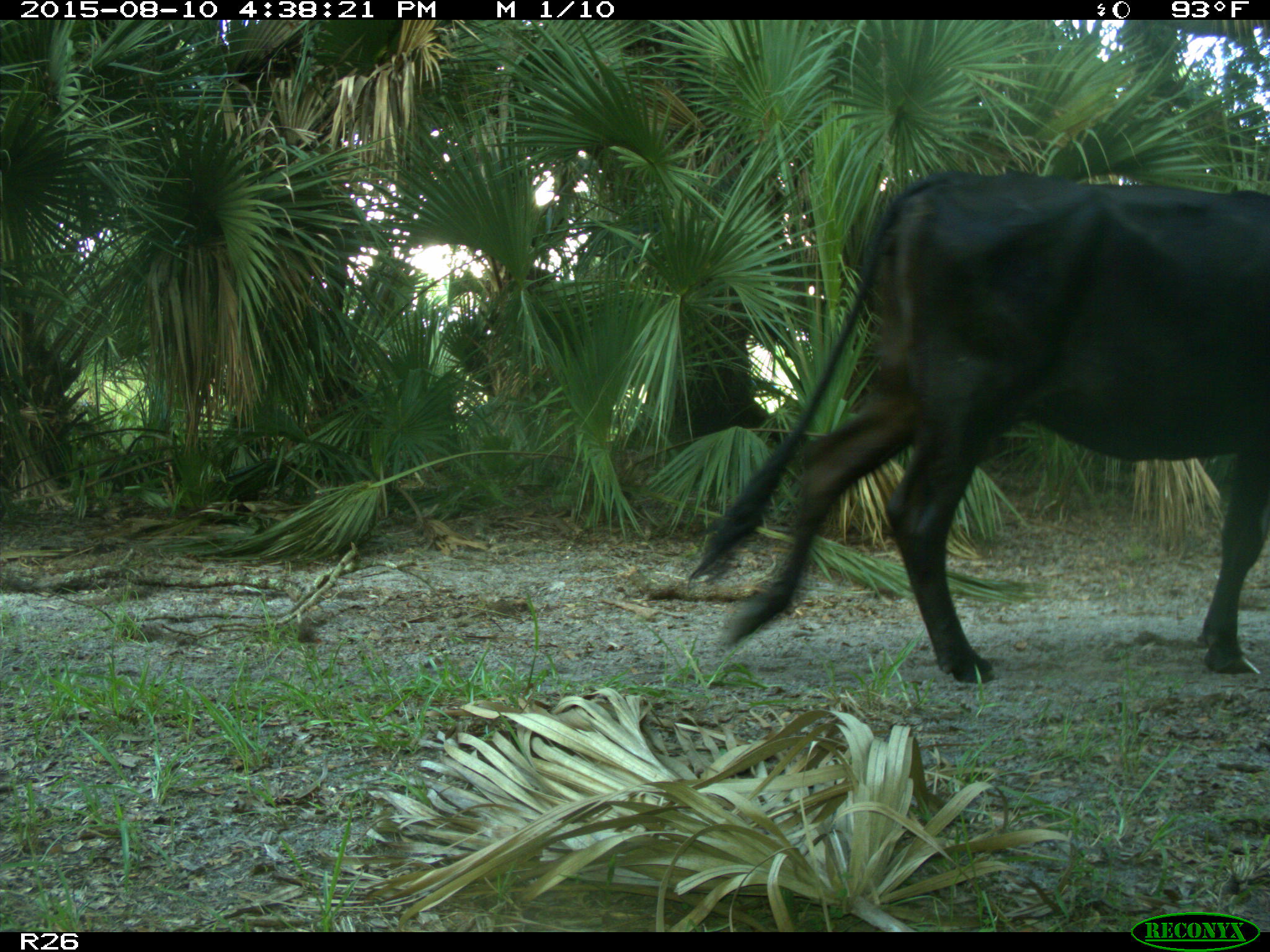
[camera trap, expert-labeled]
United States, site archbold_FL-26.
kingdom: Animalia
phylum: Chordata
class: Mammalia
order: Artiodactyla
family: Bovidae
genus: Bos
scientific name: Bos taurus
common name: domestic cow